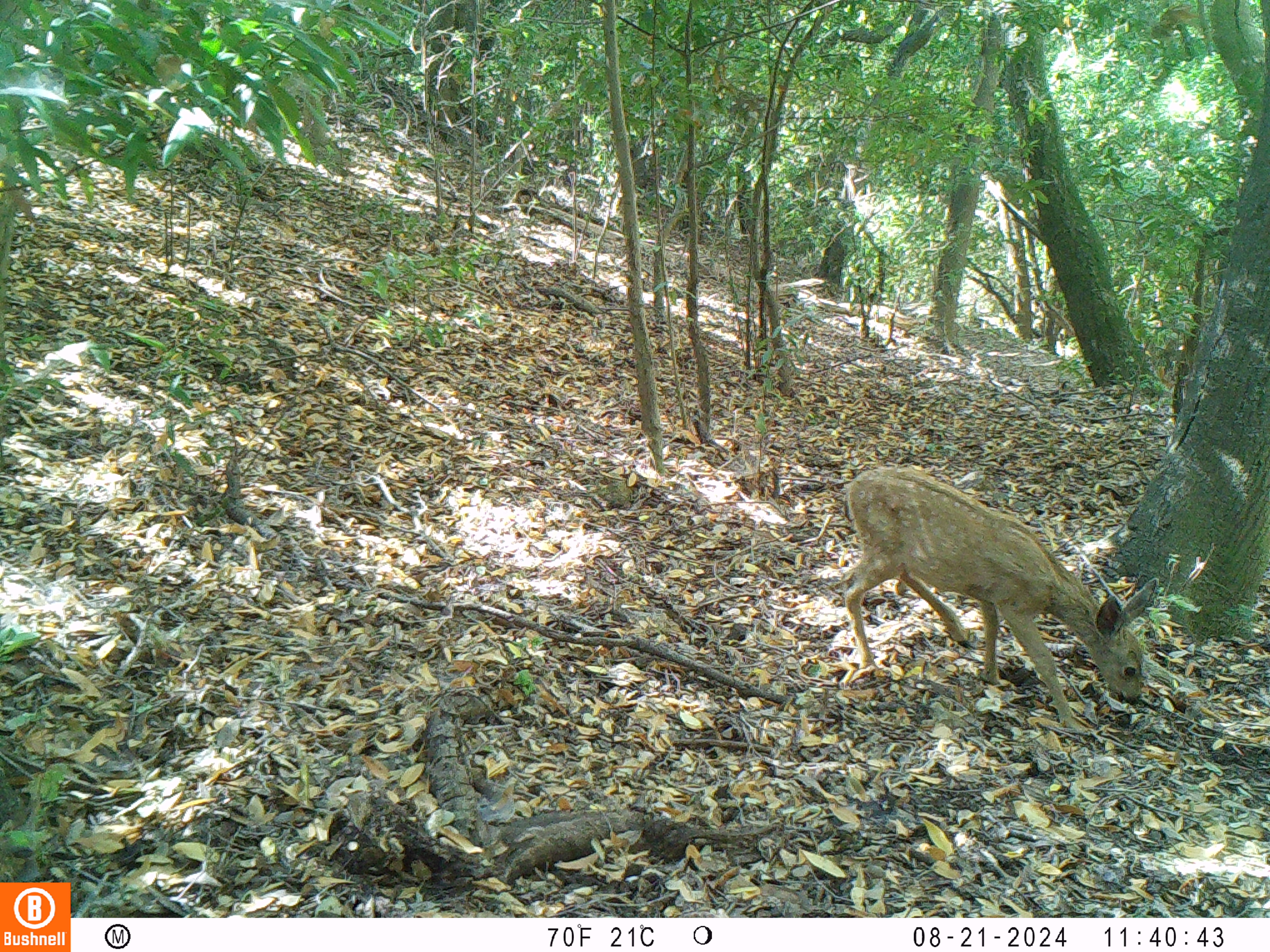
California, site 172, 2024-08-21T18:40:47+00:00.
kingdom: Animalia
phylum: Chordata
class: Mammalia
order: Artiodactyla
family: Cervidae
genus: Odocoileus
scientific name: Odocoileus hemionus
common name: mule deer